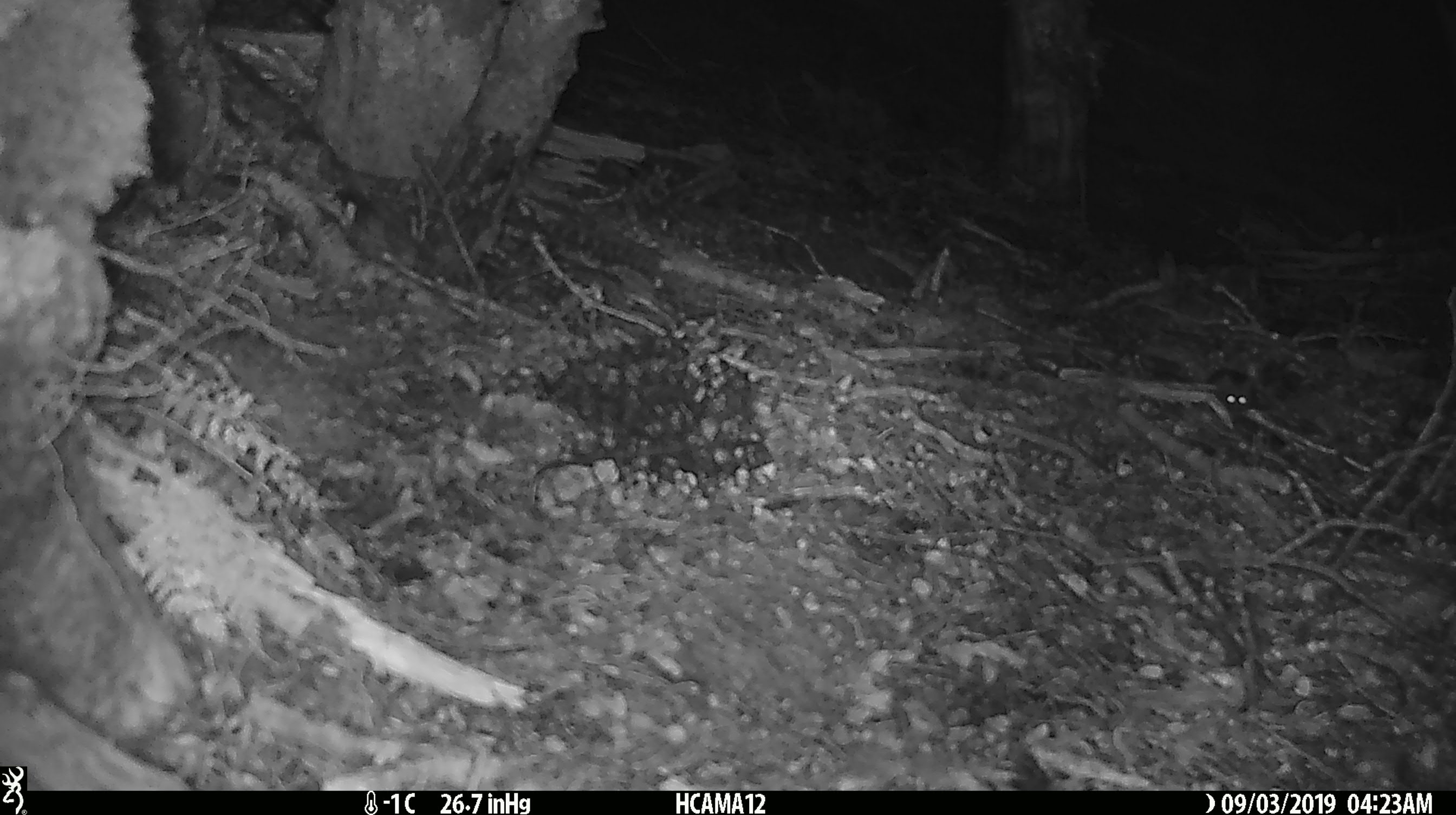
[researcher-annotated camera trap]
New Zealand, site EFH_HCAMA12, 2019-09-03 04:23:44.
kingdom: Animalia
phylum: Chordata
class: Mammalia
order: Rodentia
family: Muridae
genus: Mus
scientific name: Mus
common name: mouse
Mouse (Mus).